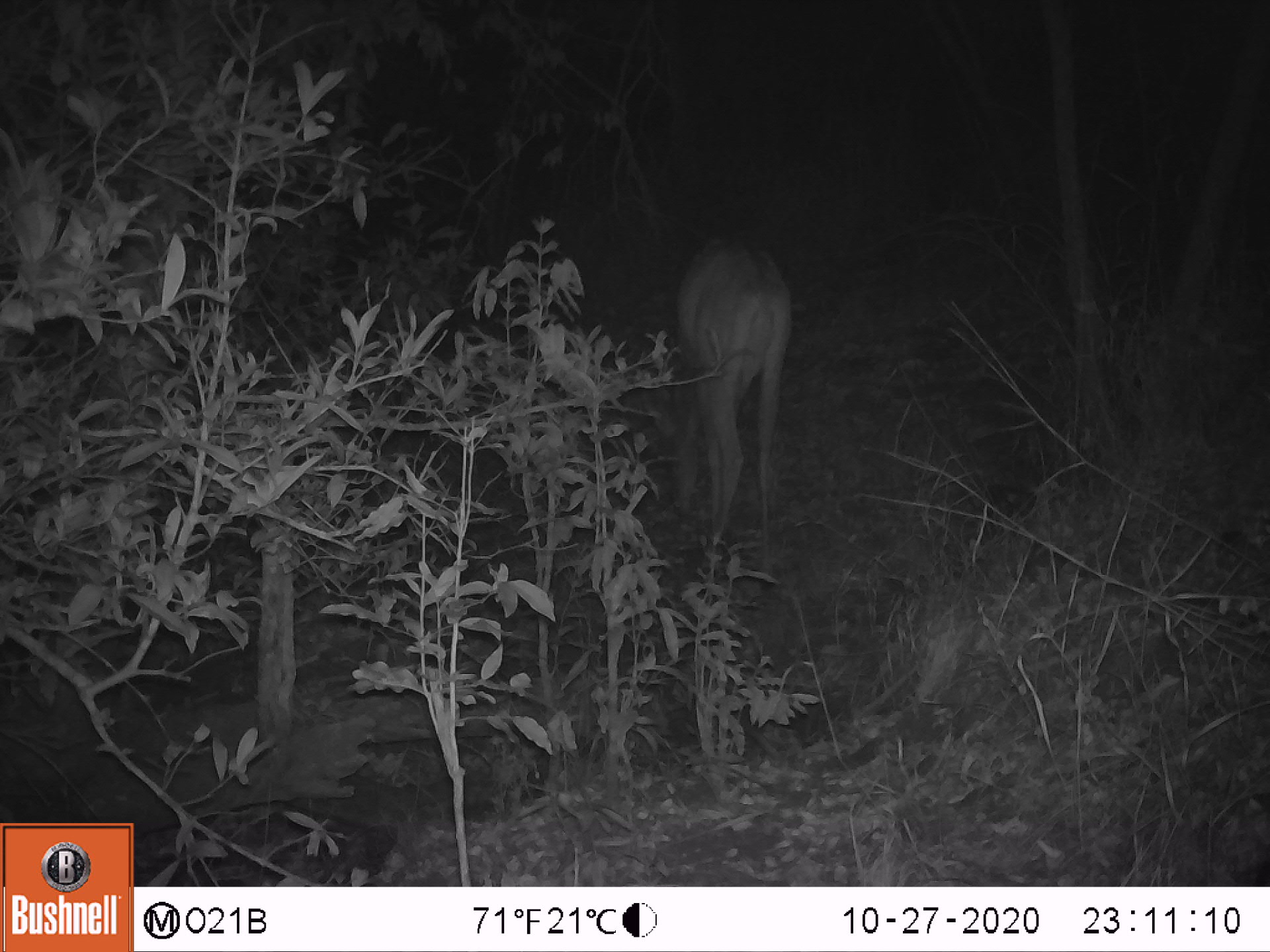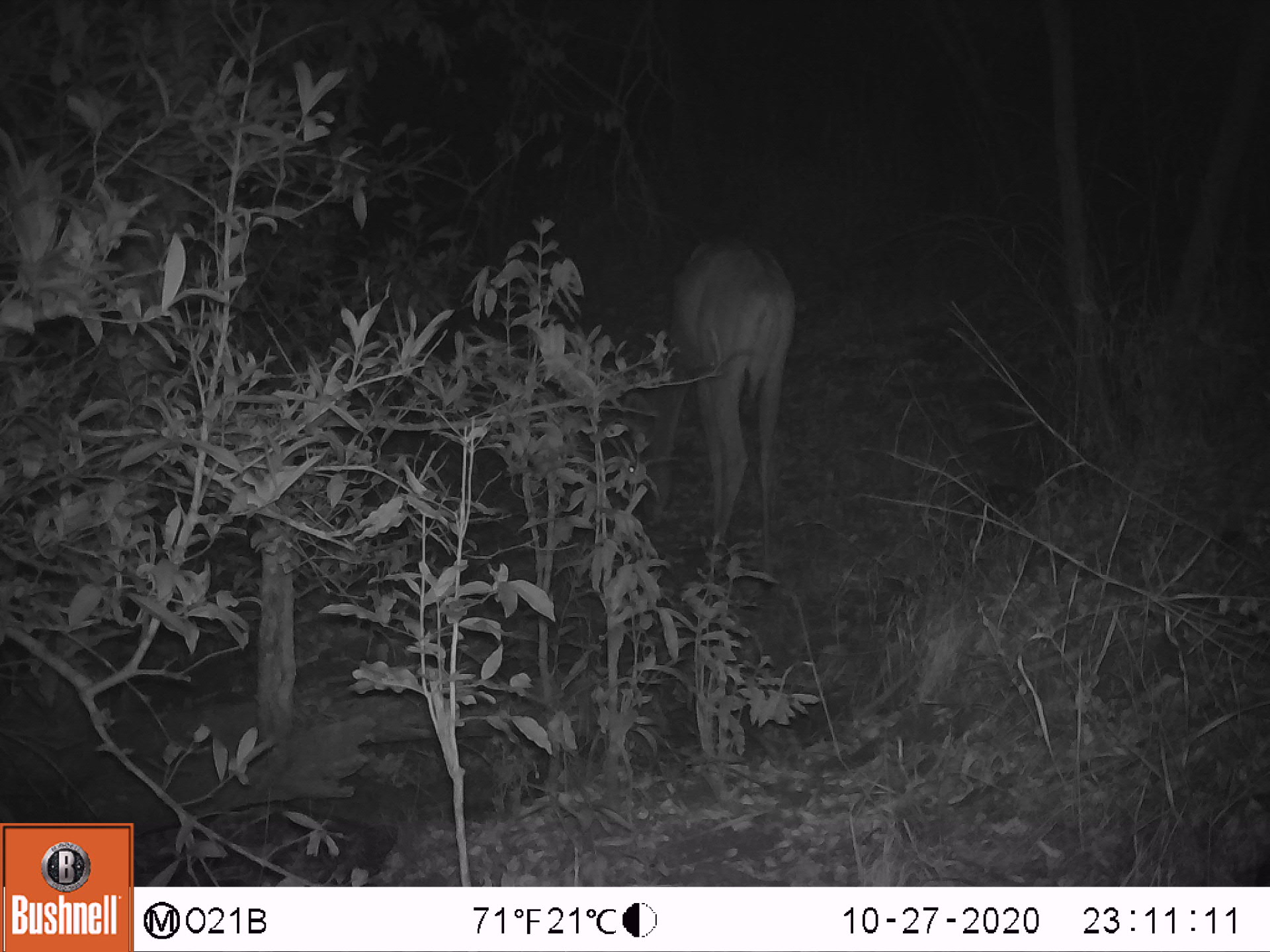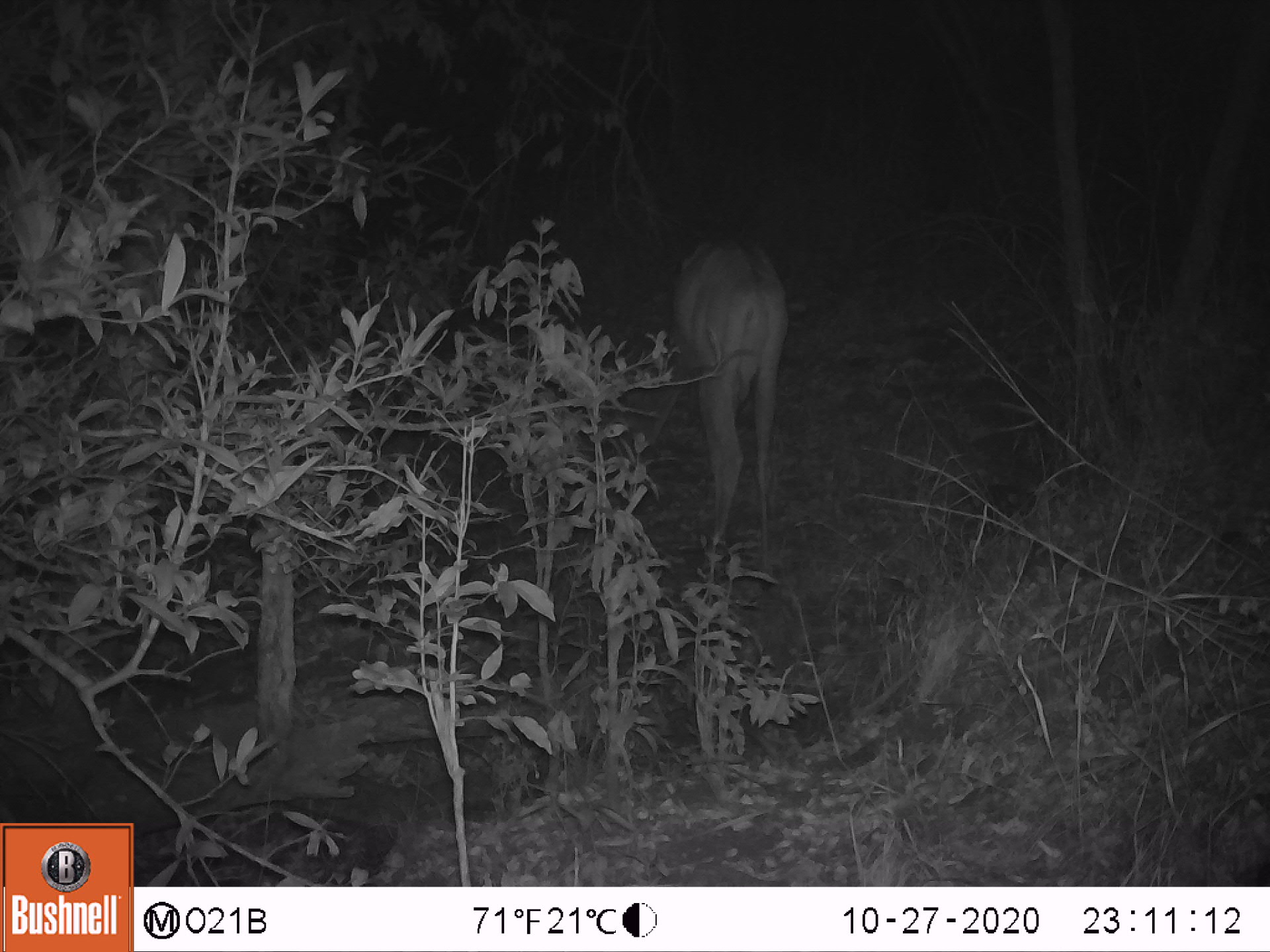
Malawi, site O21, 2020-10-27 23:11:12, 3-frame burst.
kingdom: Animalia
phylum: Chordata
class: Mammalia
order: Artiodactyla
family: Bovidae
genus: Tragelaphus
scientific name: Tragelaphus strepsiceros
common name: greater kudu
Greater kudu (Tragelaphus strepsiceros), count 1.